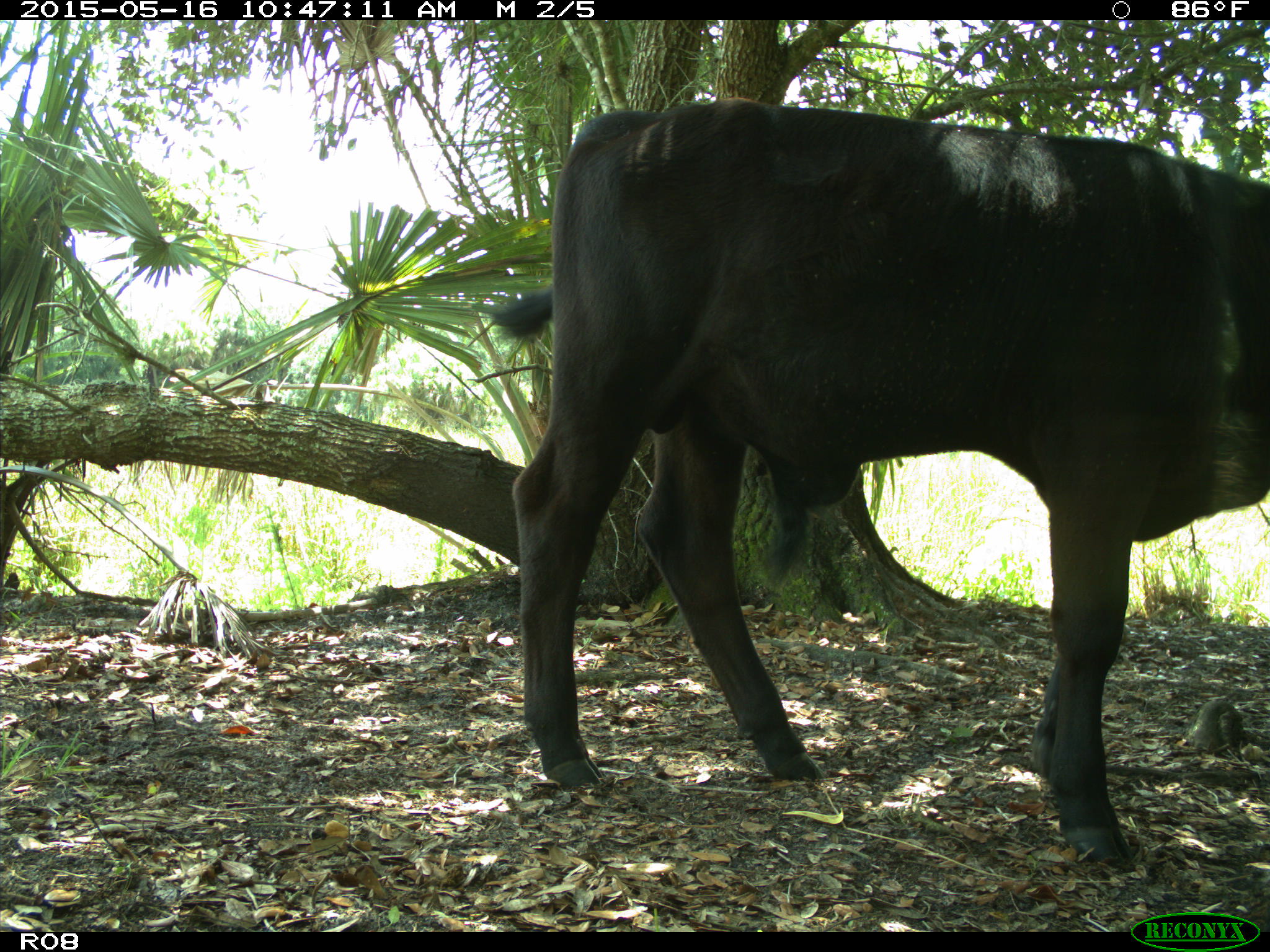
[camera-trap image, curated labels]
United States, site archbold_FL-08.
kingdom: Animalia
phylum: Chordata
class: Mammalia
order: Artiodactyla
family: Bovidae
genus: Bos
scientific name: Bos taurus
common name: domestic cow